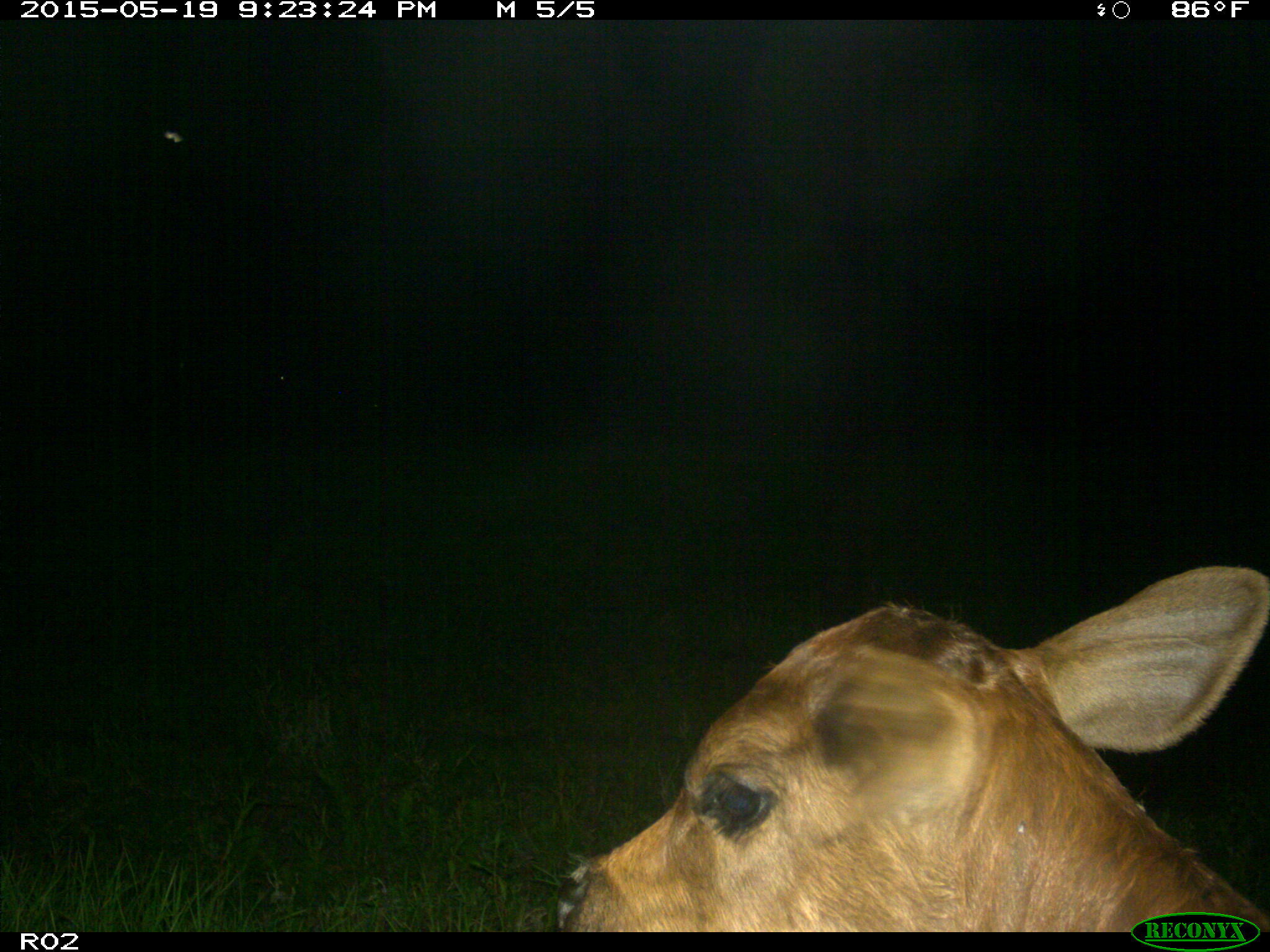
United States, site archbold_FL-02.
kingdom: Animalia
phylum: Chordata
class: Mammalia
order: Artiodactyla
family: Bovidae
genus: Bos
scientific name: Bos taurus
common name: domestic cow